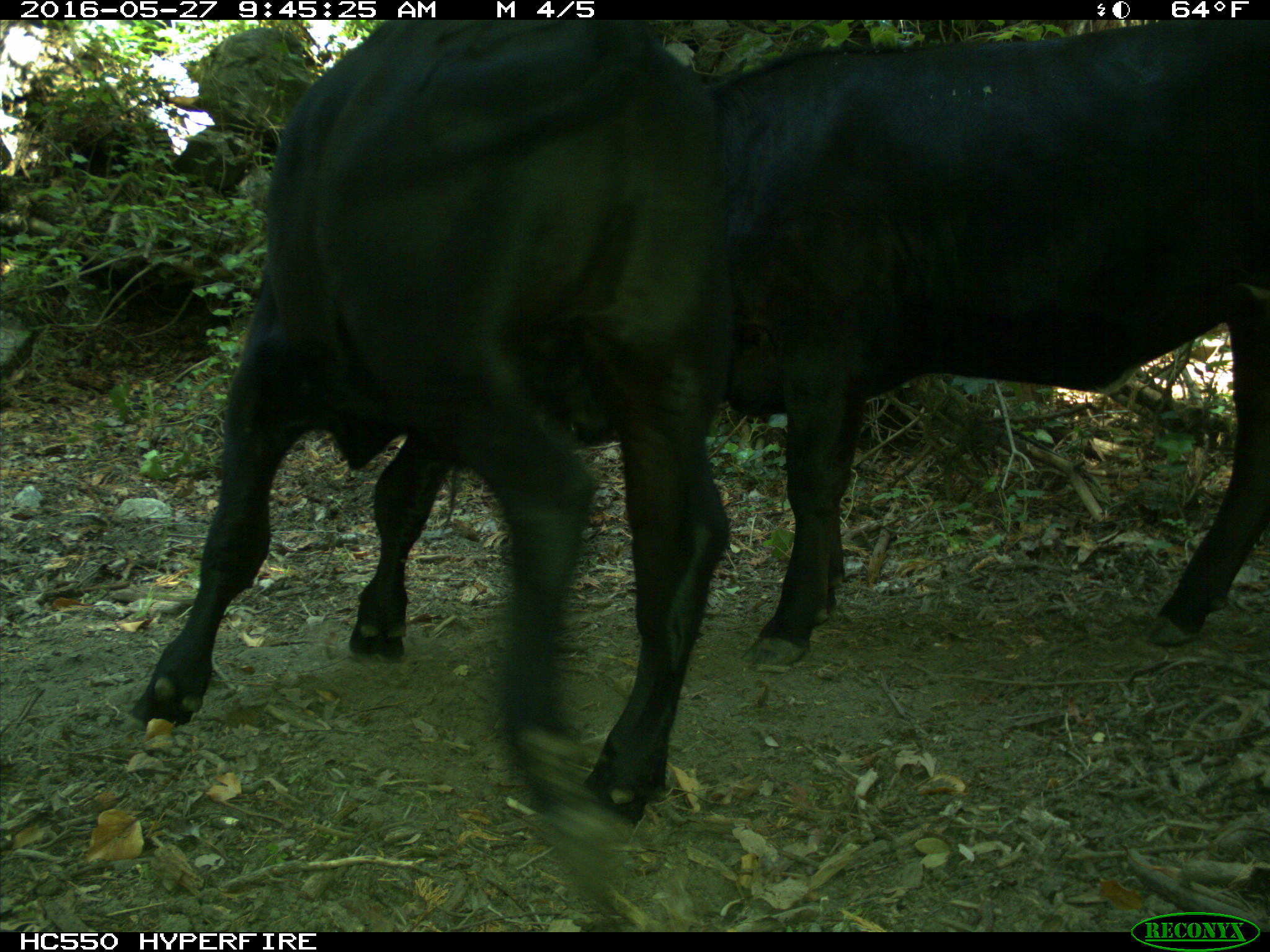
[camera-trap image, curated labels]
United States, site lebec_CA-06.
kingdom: Animalia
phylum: Chordata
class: Mammalia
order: Artiodactyla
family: Bovidae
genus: Bos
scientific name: Bos taurus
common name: domestic cow